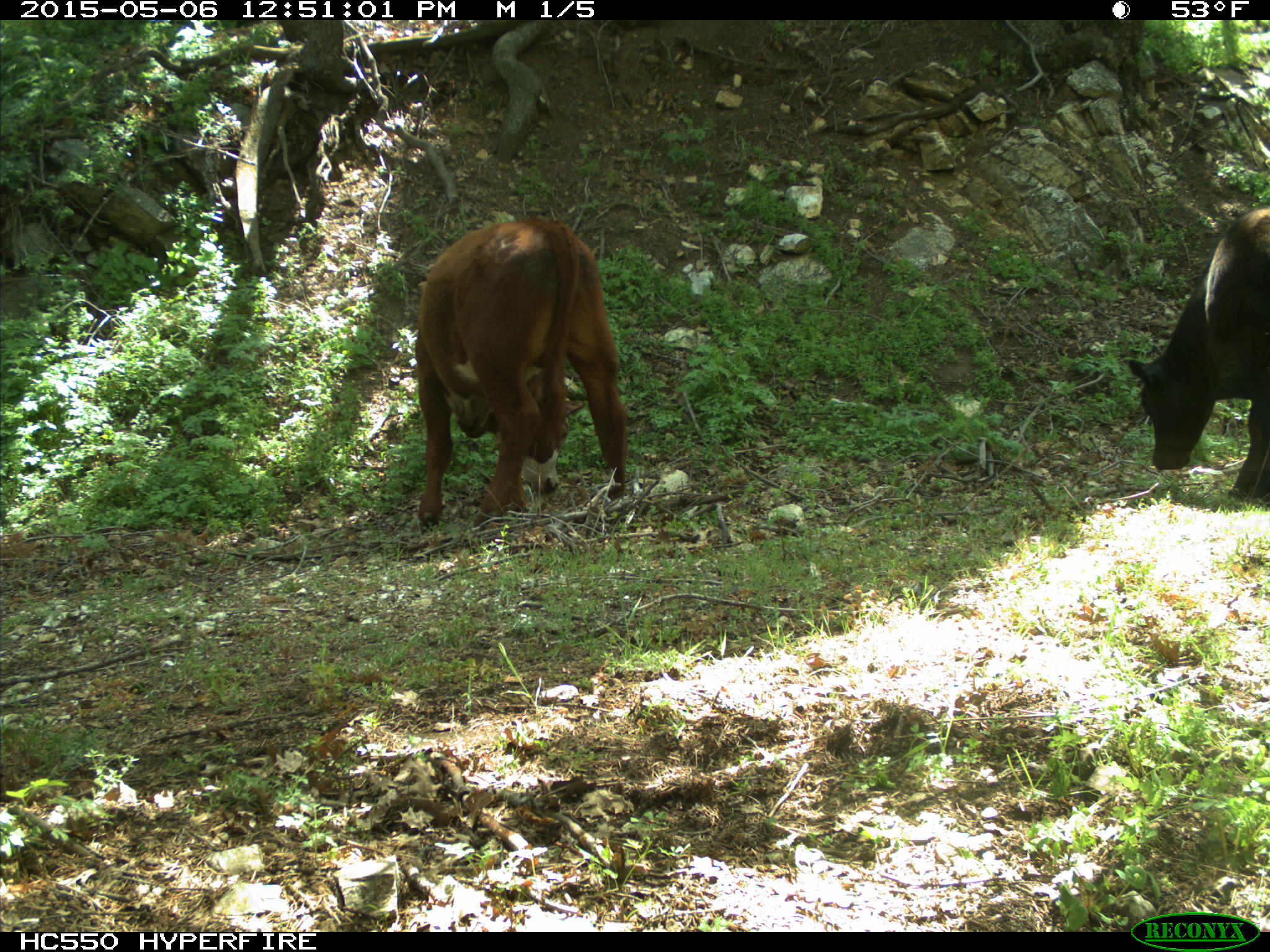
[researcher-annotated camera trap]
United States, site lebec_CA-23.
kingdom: Animalia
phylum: Chordata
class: Mammalia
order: Artiodactyla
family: Bovidae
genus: Bos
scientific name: Bos taurus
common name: domestic cow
Bos taurus (domestic cow).